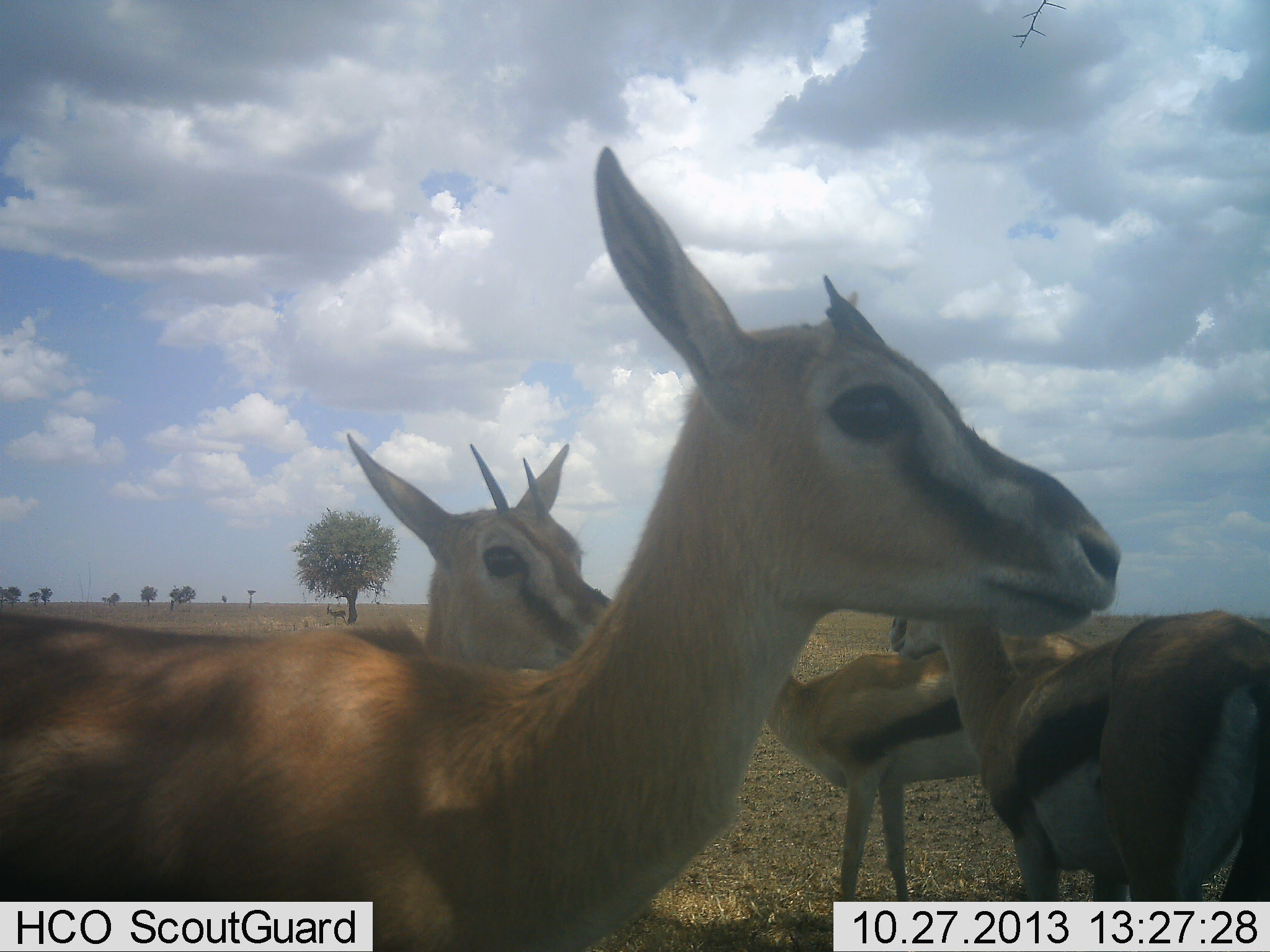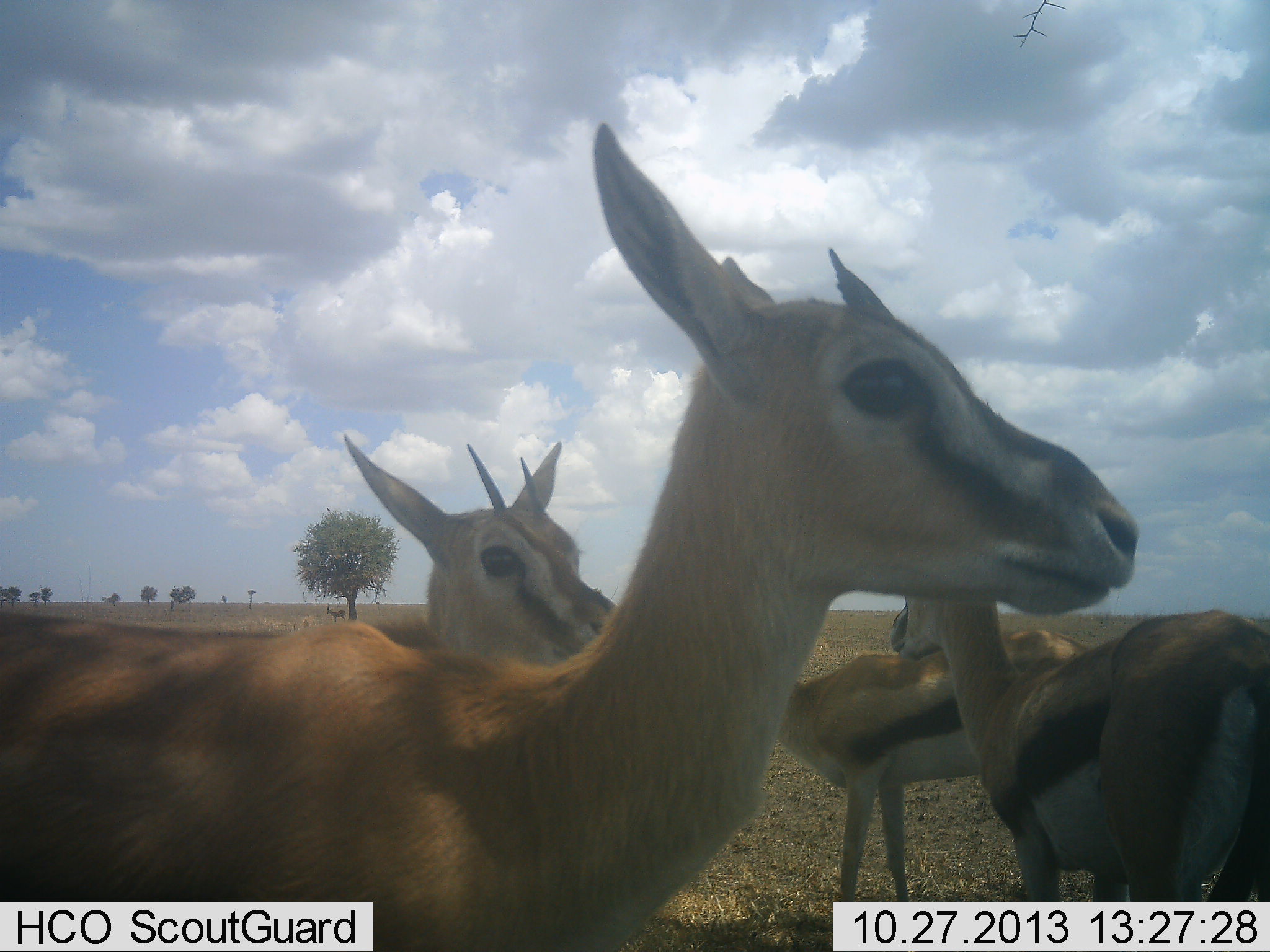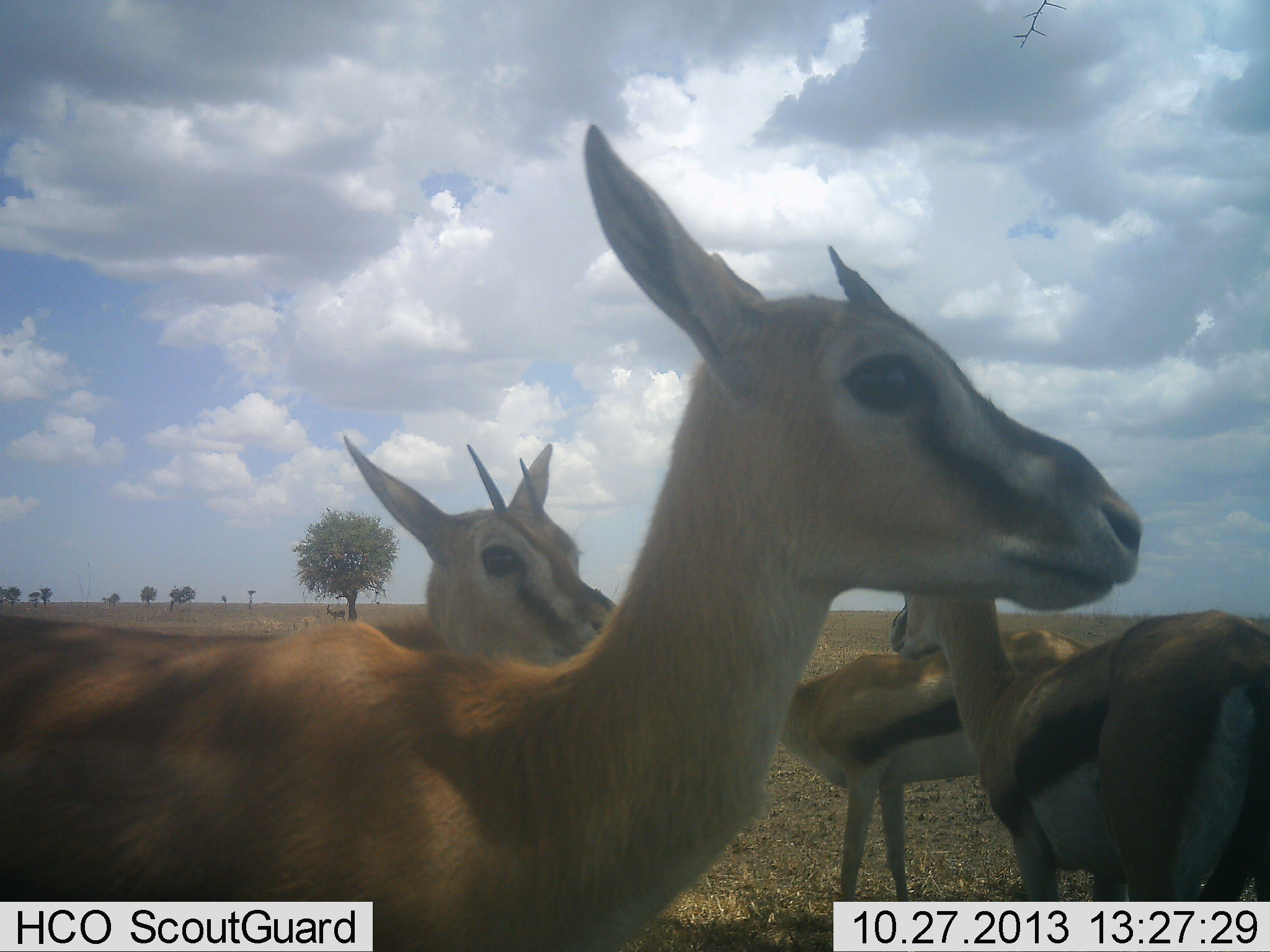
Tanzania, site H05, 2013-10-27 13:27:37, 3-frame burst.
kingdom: Animalia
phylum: Chordata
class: Mammalia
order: Artiodactyla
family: Bovidae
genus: Eudorcas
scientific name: Eudorcas thomsonii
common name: thomson's gazelle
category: gazellethomsons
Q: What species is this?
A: Gazellethomsons (thomson's gazelle) (Eudorcas thomsonii).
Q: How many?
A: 4.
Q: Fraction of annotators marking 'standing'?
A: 100%.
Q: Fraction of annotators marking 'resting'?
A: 0%.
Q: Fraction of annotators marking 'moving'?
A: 0%.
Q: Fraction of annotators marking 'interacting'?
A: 9%.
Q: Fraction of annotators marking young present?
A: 0%.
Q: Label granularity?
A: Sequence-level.